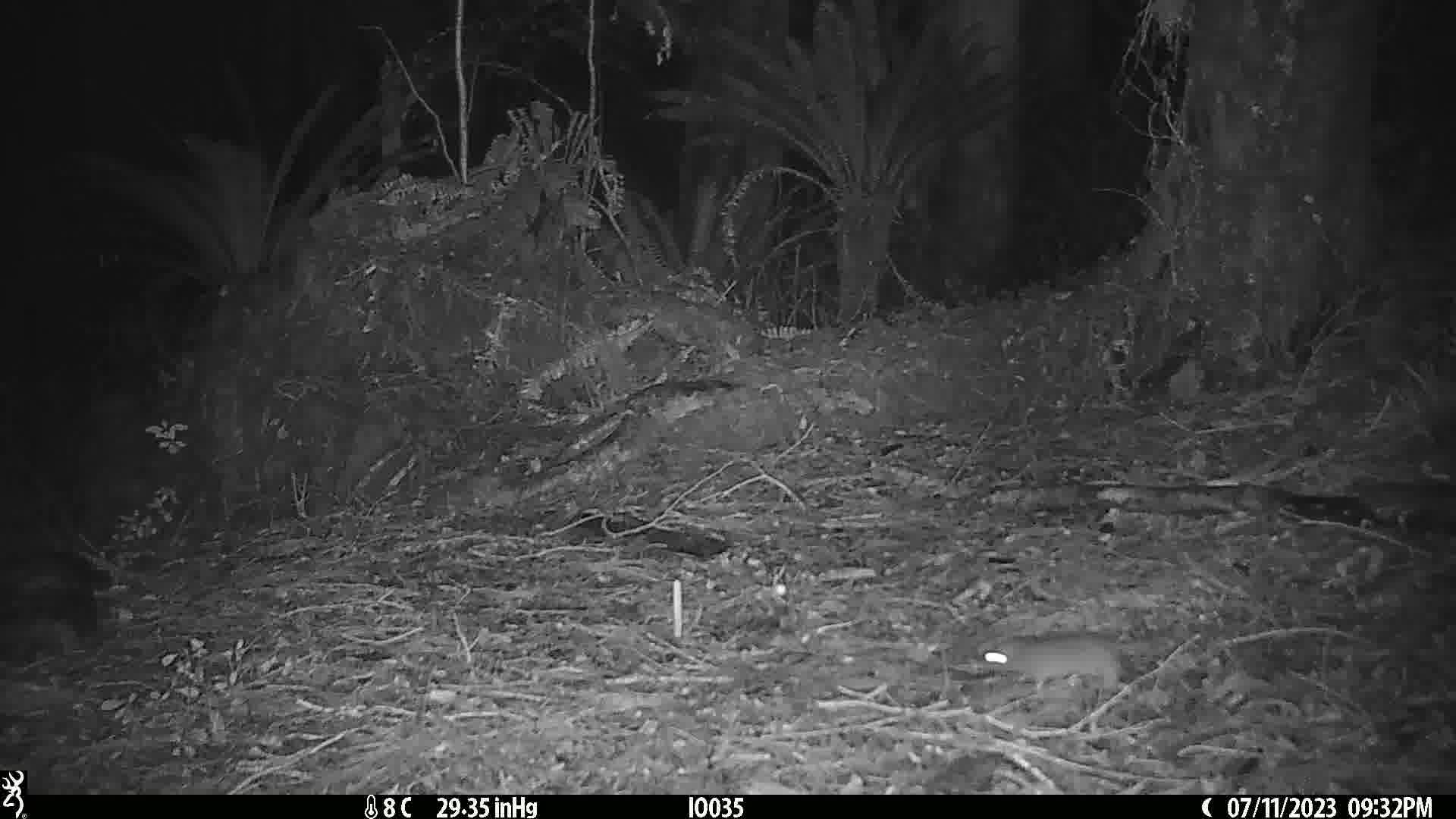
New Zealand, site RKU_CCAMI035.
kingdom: Animalia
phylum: Chordata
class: Mammalia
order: Rodentia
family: Muridae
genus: Rattus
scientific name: Rattus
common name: rat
Rat (Rattus).